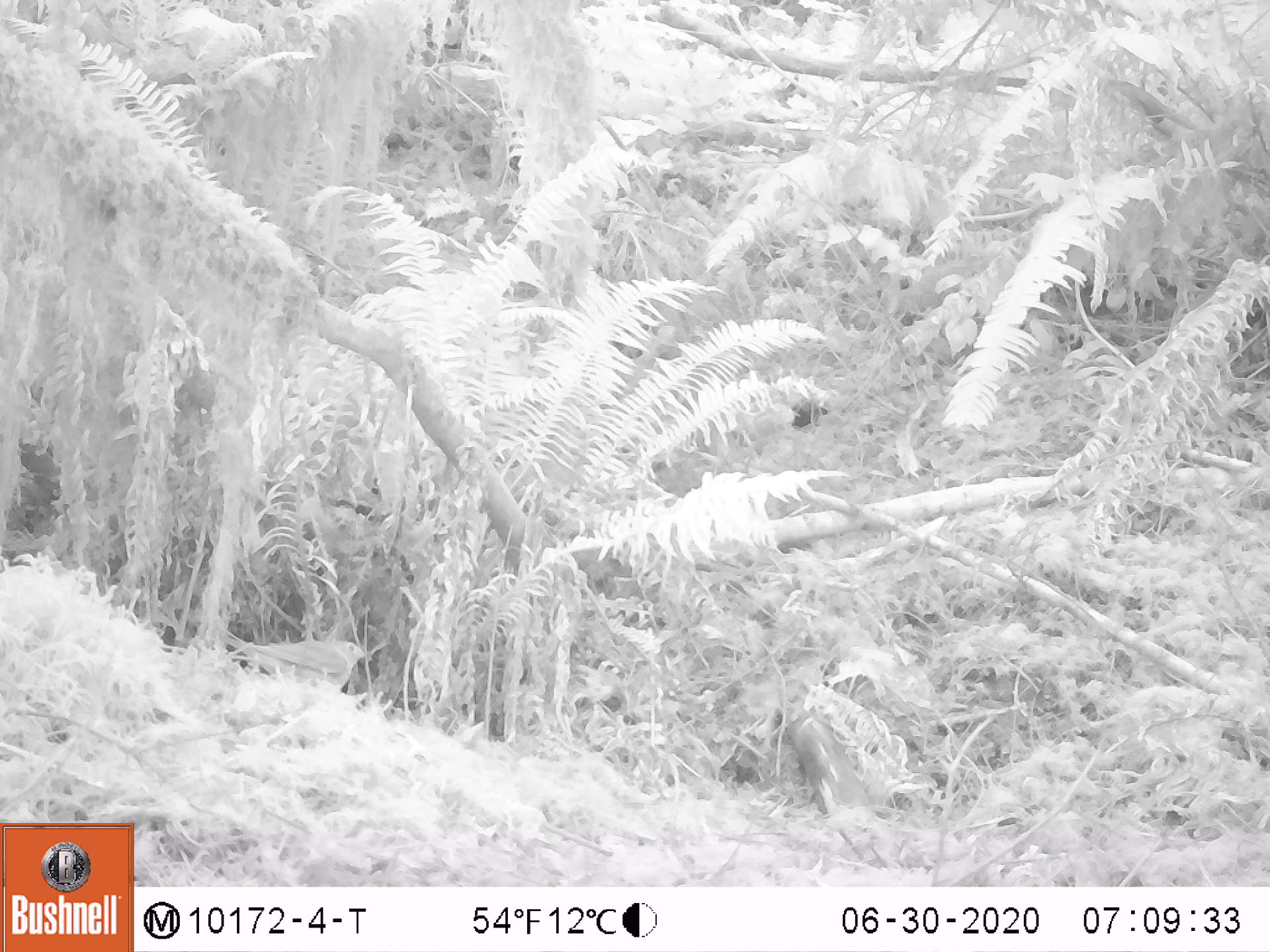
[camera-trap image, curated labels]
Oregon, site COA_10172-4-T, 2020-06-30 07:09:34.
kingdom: Animalia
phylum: Chordata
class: Aves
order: Passeriformes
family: Turdidae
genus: Catharus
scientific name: Catharus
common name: brown thrushes and nightingale-thrushes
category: catharus species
Catharus species (brown thrushes and nightingale-thrushes) (Catharus).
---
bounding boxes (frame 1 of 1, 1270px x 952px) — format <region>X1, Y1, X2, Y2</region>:
catharus species: <region>213, 628, 391, 706</region>